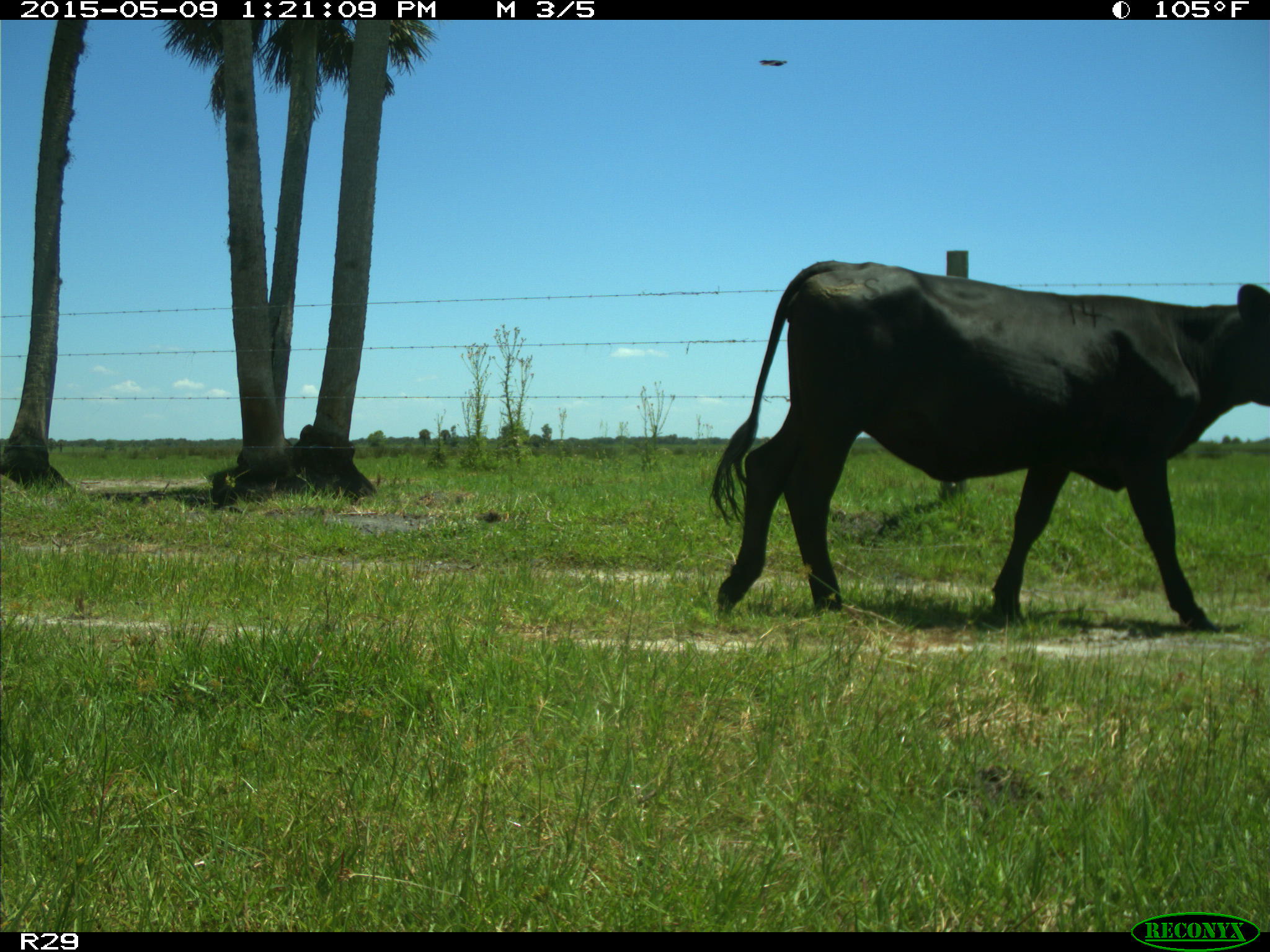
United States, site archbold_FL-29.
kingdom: Animalia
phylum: Chordata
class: Mammalia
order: Artiodactyla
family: Bovidae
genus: Bos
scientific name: Bos taurus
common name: domestic cow